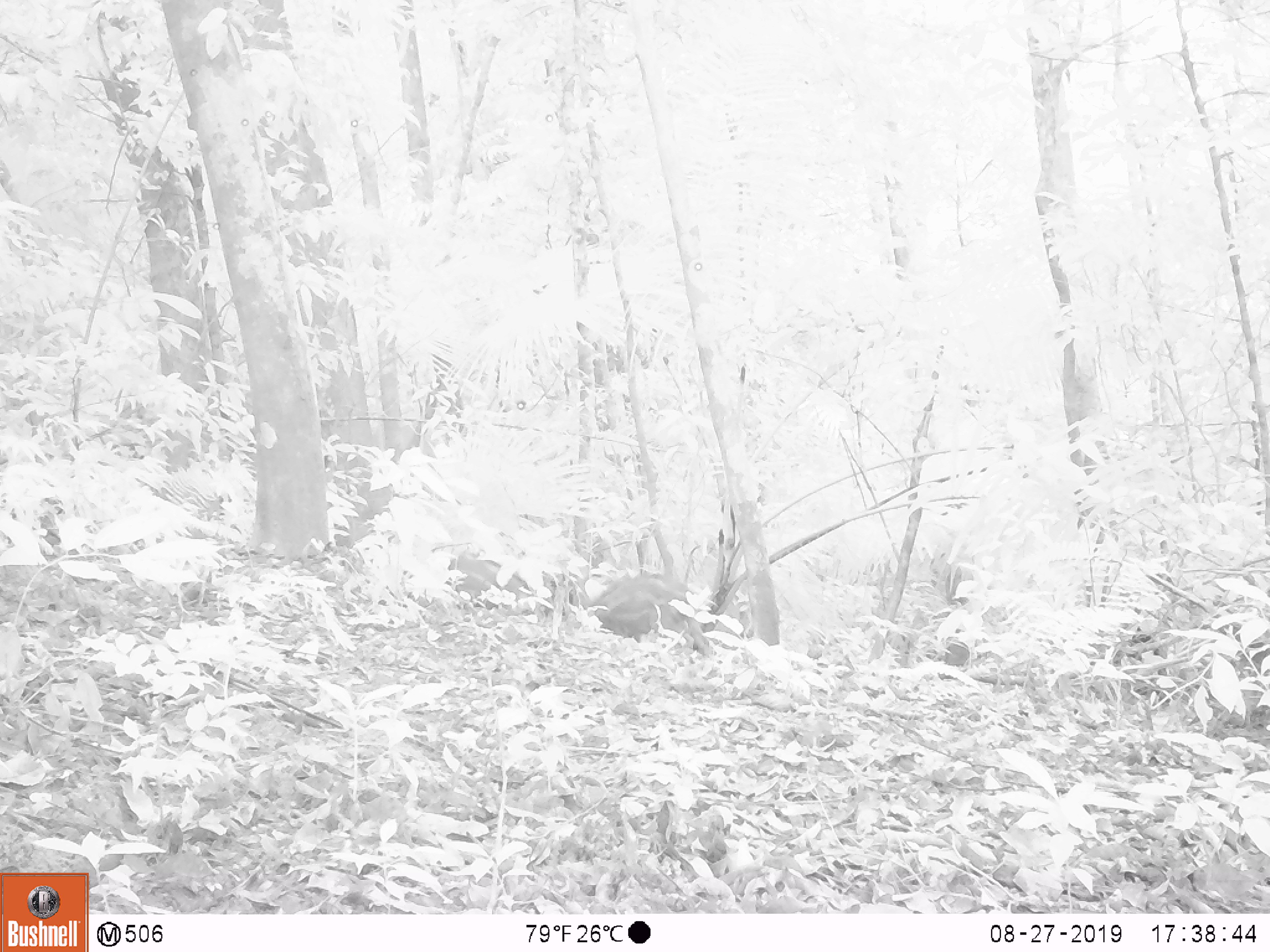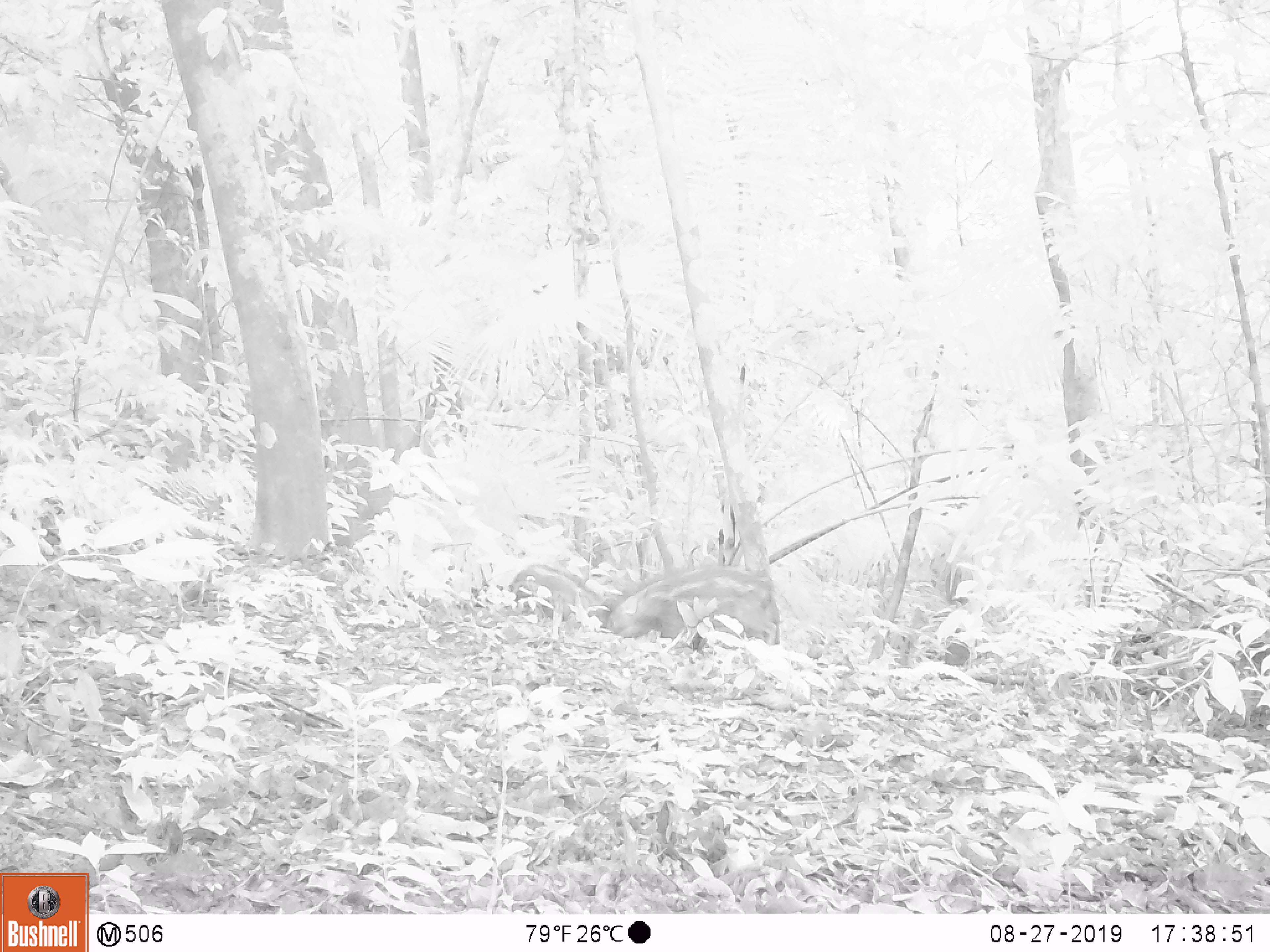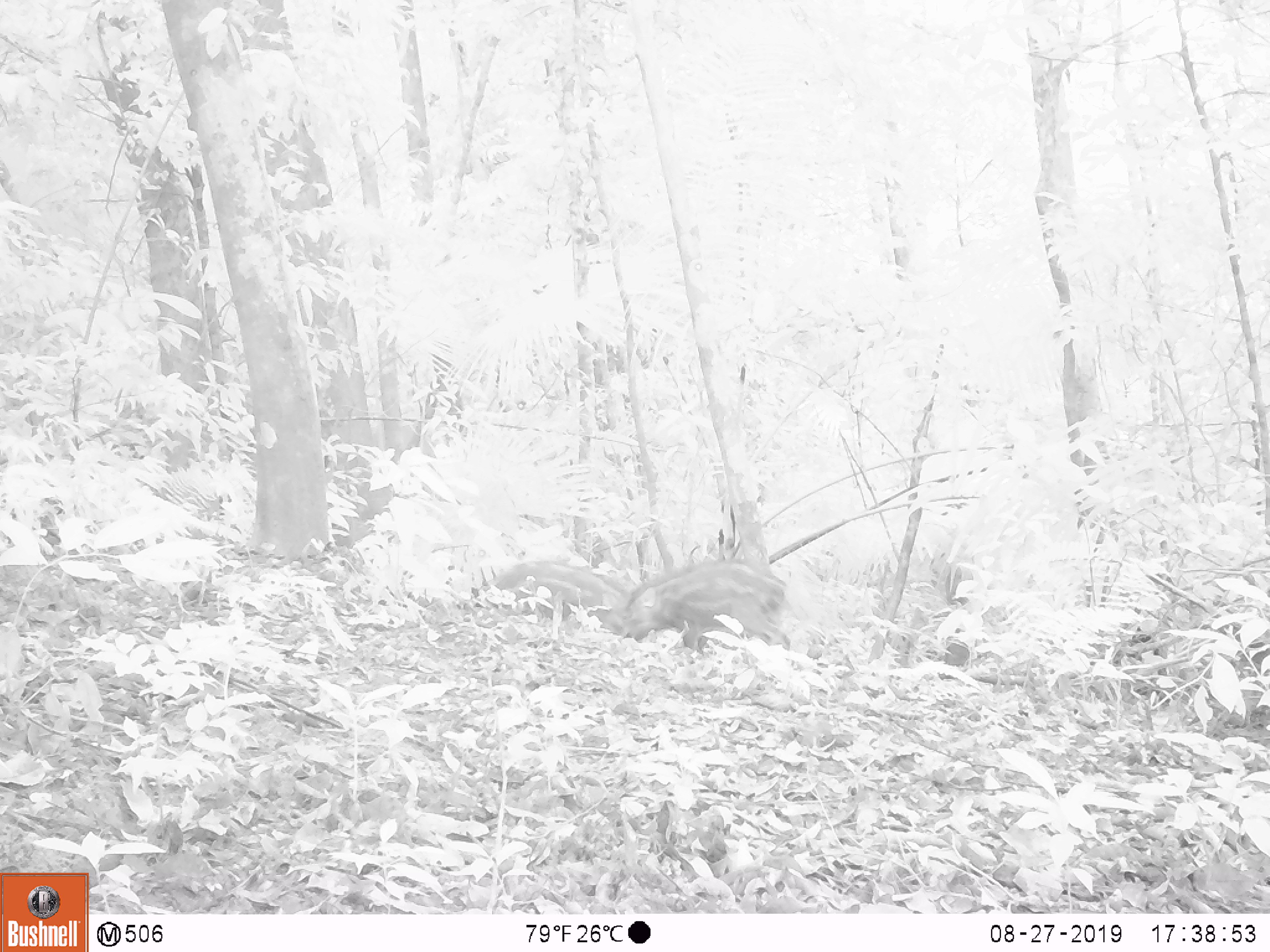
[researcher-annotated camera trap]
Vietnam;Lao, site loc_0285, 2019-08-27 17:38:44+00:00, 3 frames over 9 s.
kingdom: Animalia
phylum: Chordata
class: Mammalia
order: Artiodactyla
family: Suidae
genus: Sus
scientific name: Sus scrofa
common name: eurasian wild pig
Eurasian wild pig (Sus scrofa). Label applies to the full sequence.